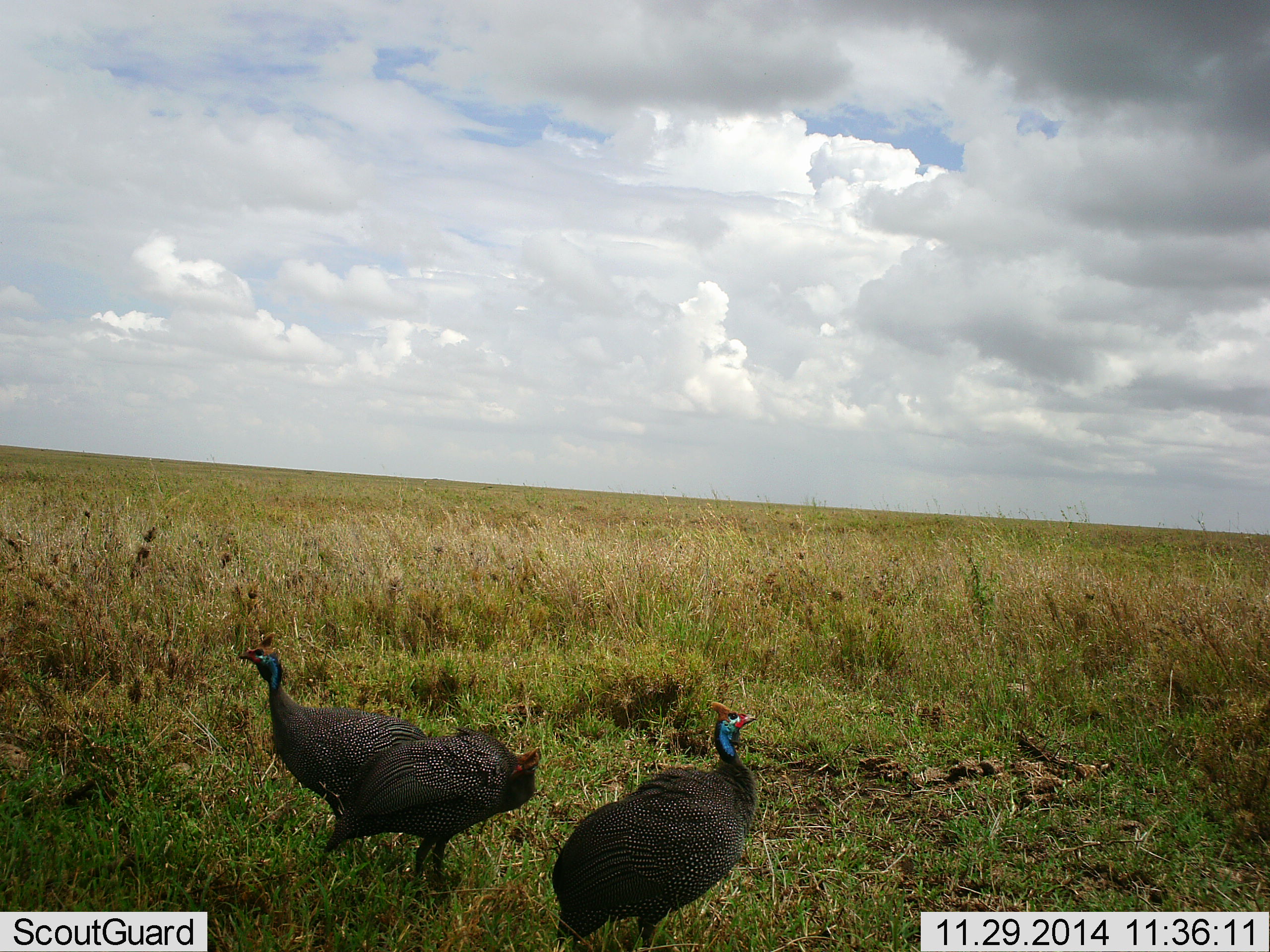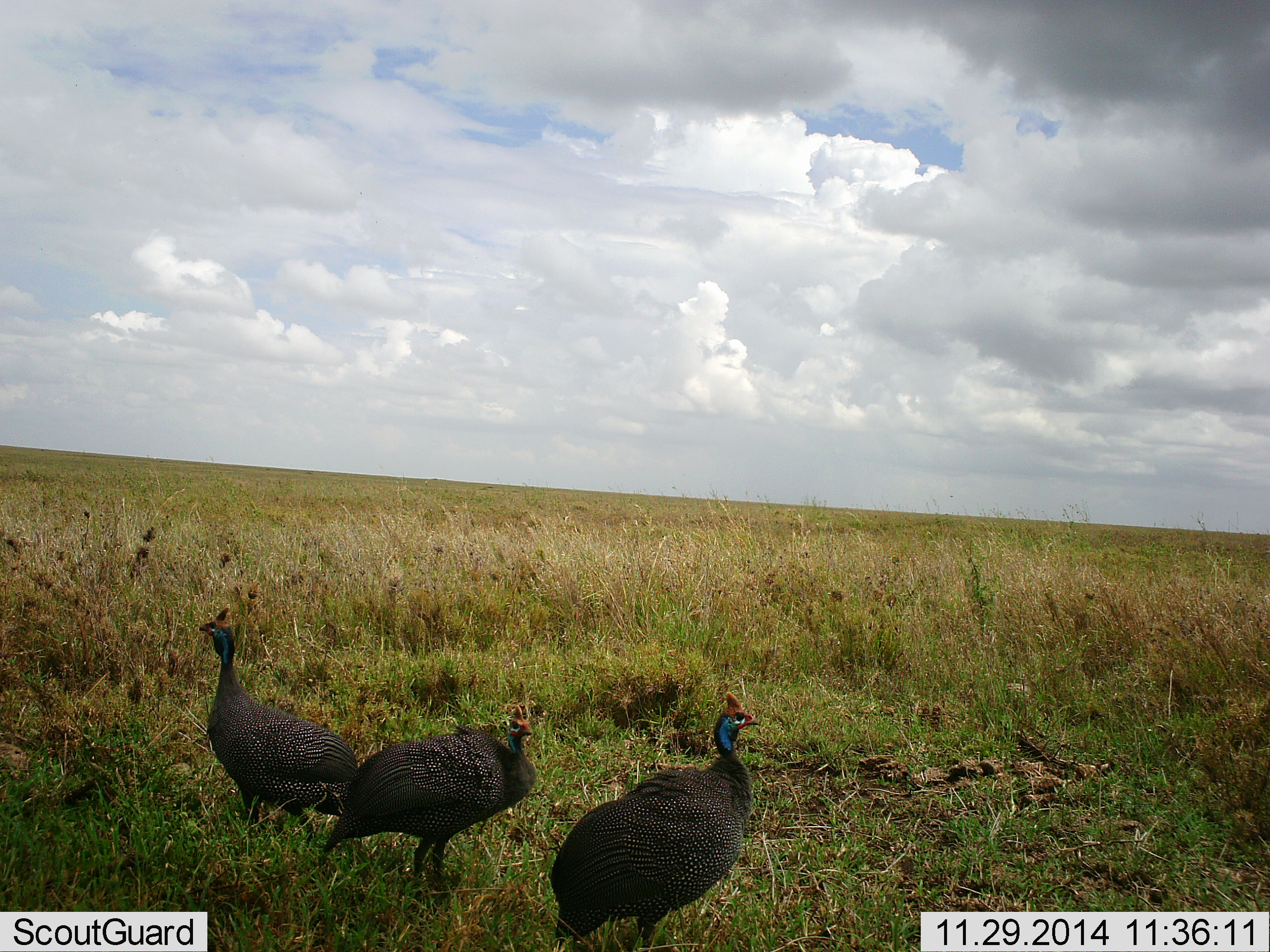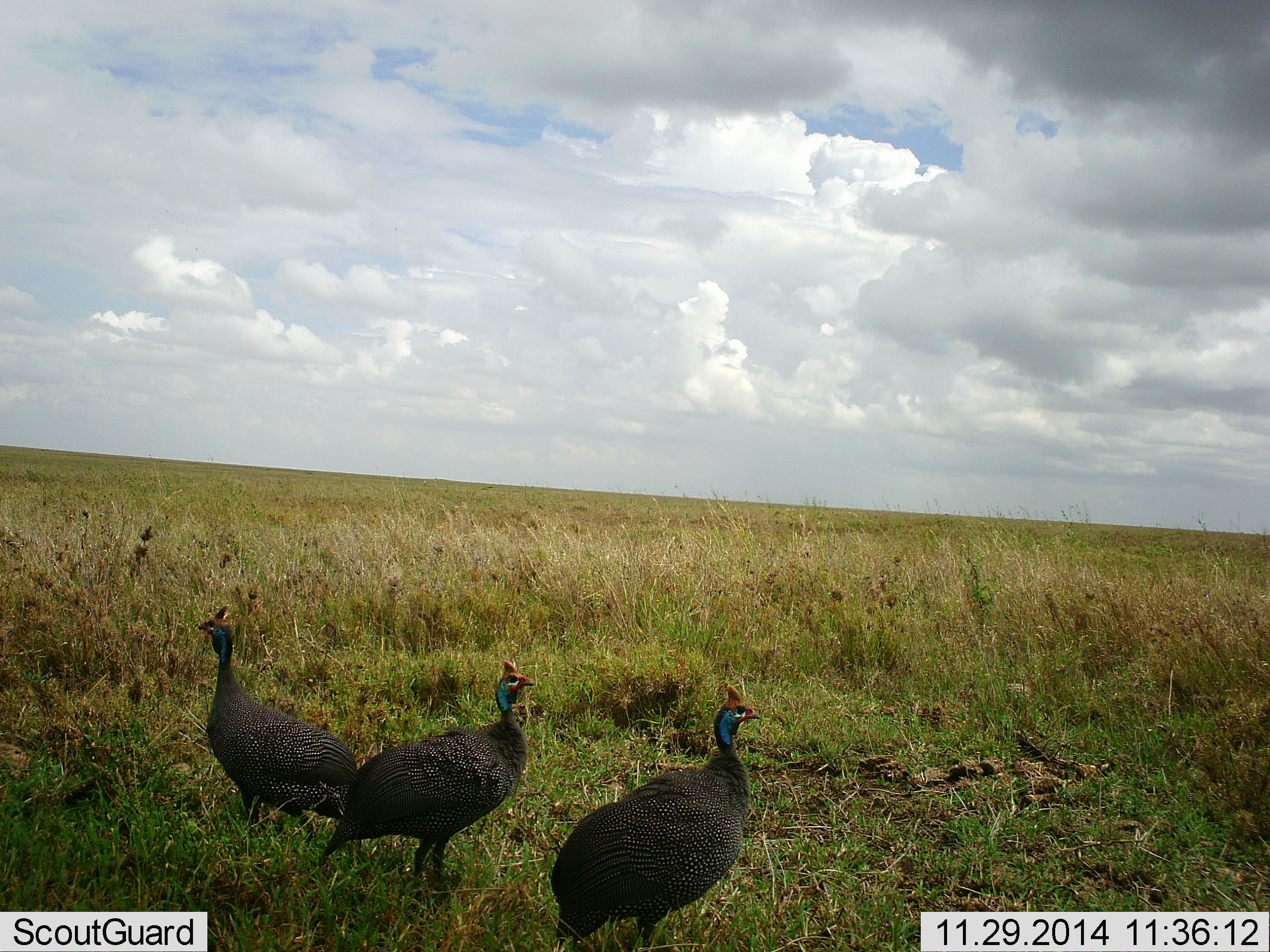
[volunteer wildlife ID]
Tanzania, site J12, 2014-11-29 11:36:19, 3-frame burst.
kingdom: Animalia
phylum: Chordata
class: Aves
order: Galliformes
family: Numididae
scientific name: Numididae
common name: guinea fowl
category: guineafowl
Guineafowl (guinea fowl) (Numididae), count 3. Behavior (volunteer vote fractions): standing 90%, resting 0%, moving 20%, interacting 0%. Young present (vote fraction): 0%. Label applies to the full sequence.